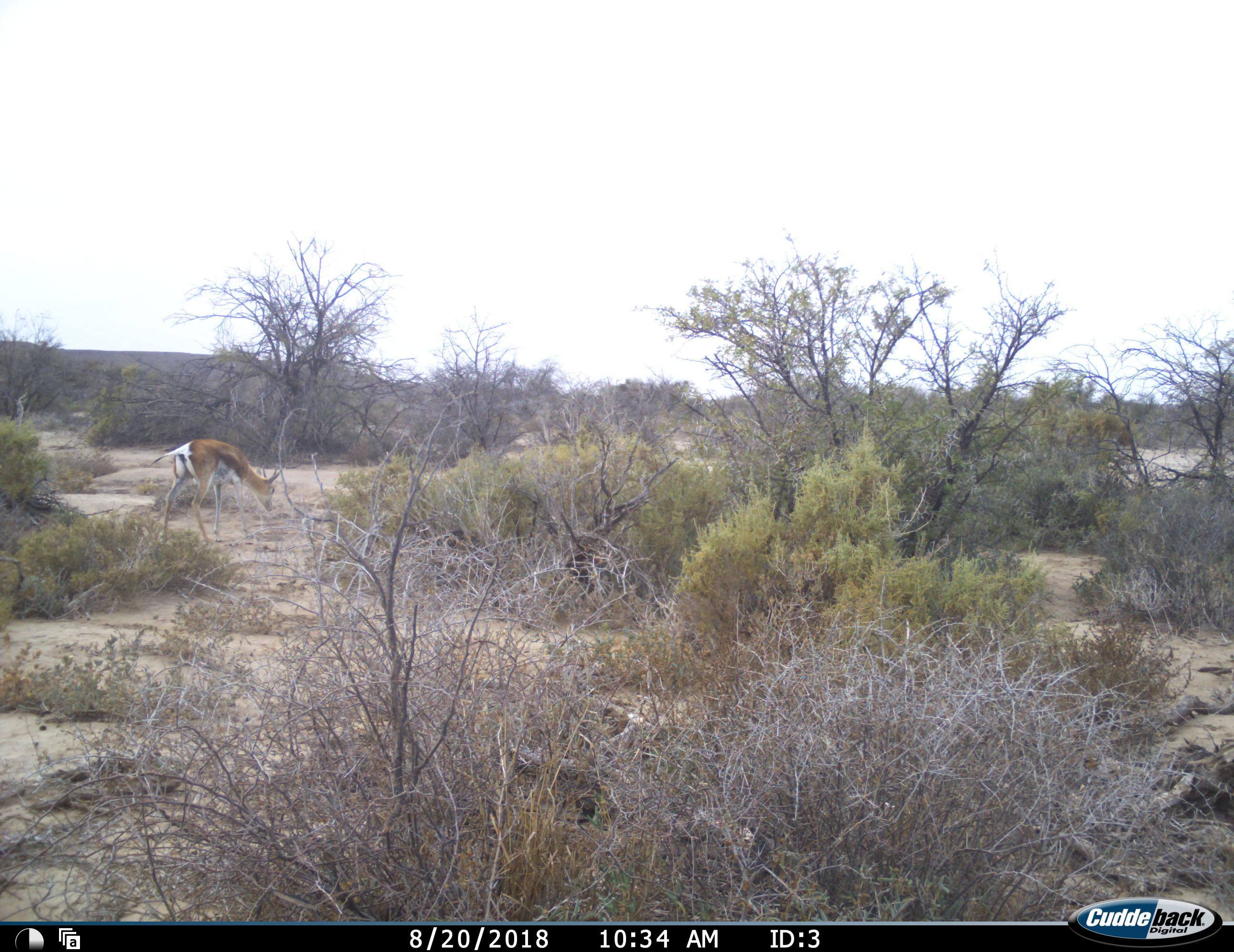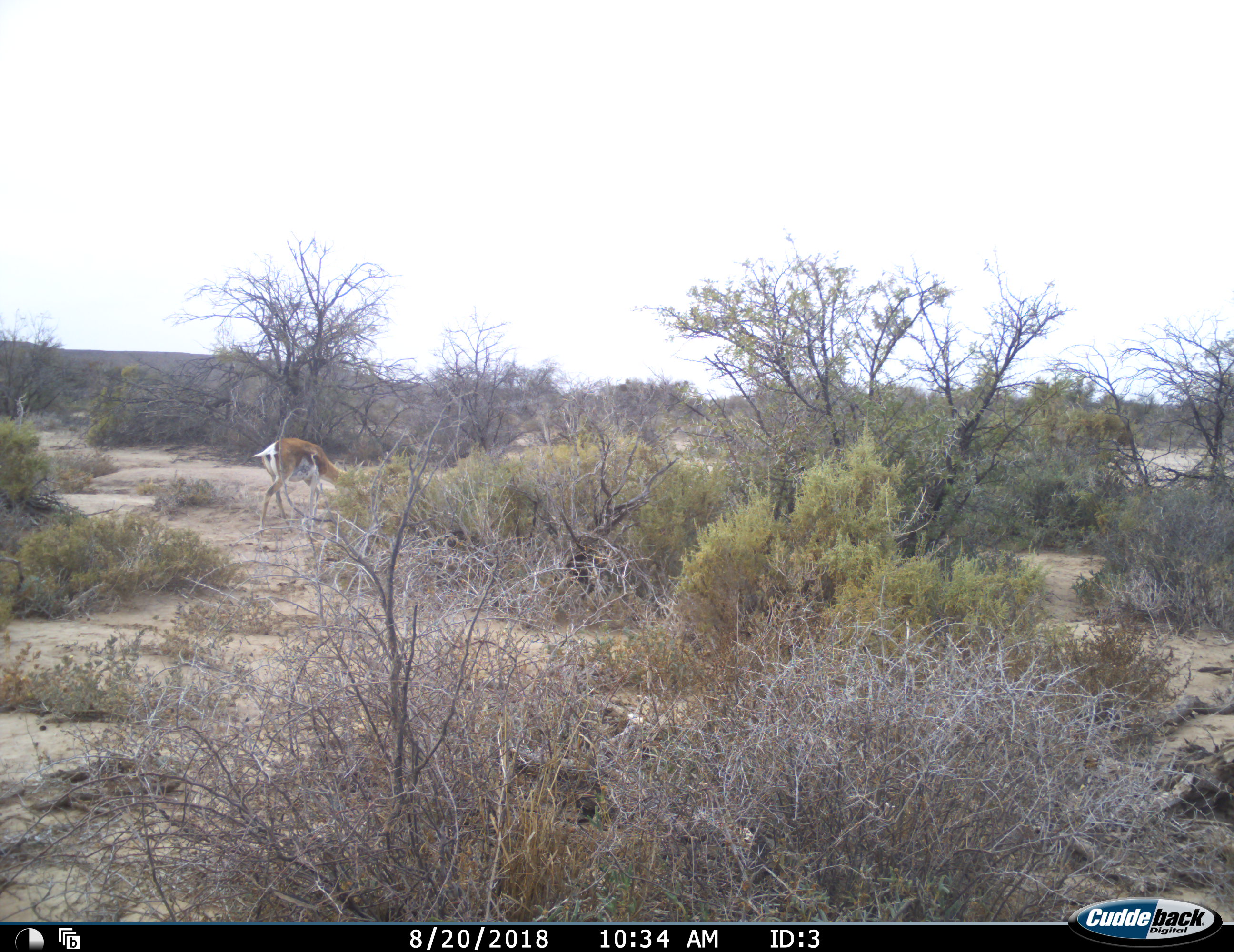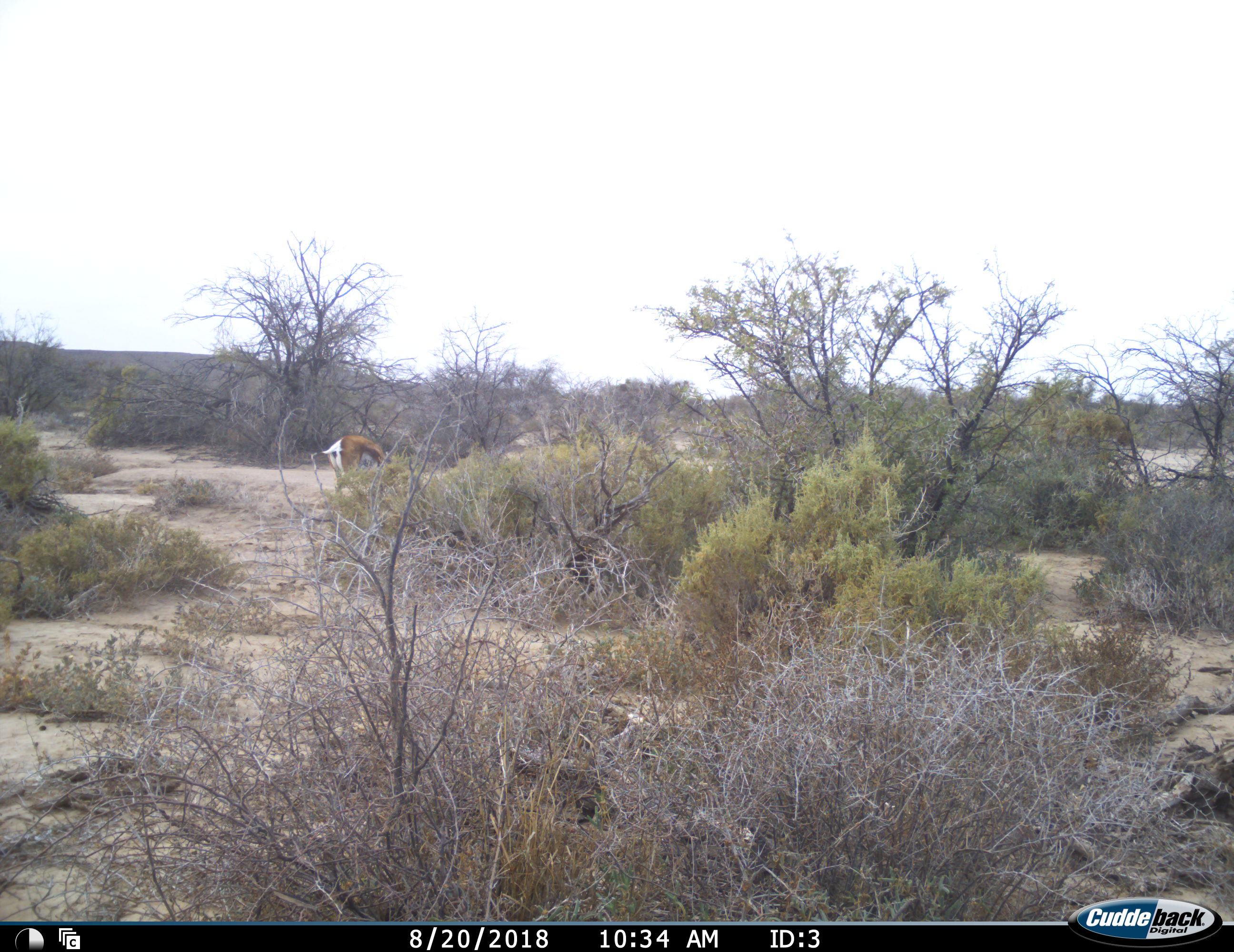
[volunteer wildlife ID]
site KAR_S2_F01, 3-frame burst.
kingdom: Animalia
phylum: Chordata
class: Mammalia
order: Artiodactyla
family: Bovidae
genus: Antidorcas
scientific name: Antidorcas marsupialis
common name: springbok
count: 1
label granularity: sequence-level